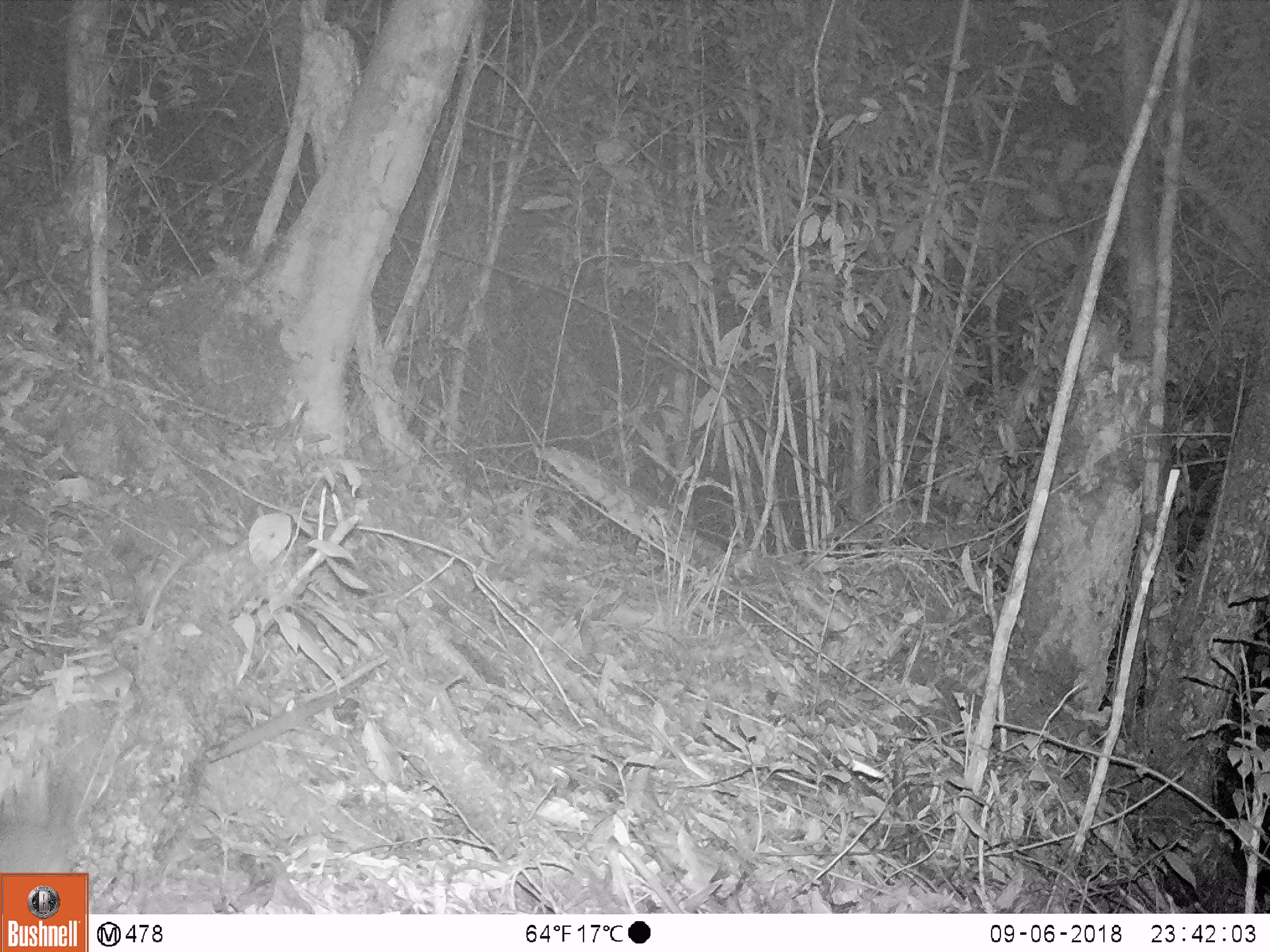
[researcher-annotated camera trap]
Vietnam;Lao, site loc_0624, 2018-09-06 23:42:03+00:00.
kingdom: Animalia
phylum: Chordata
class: Mammalia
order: Rodentia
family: Muridae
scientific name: Muridae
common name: old-world mice and rats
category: unidentified murid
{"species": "unidentified murid (old-world mice and rats) (Muridae)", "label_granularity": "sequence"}